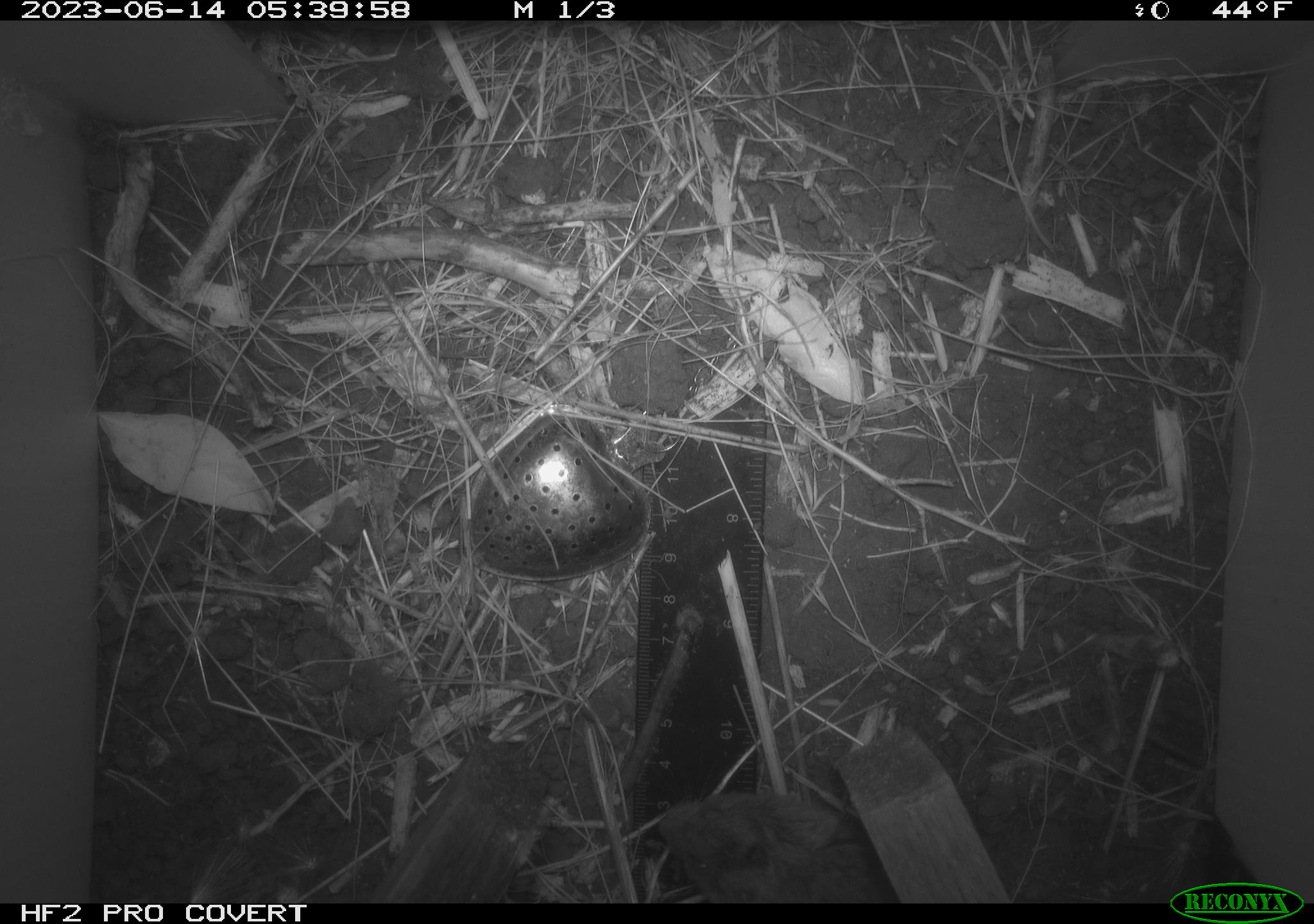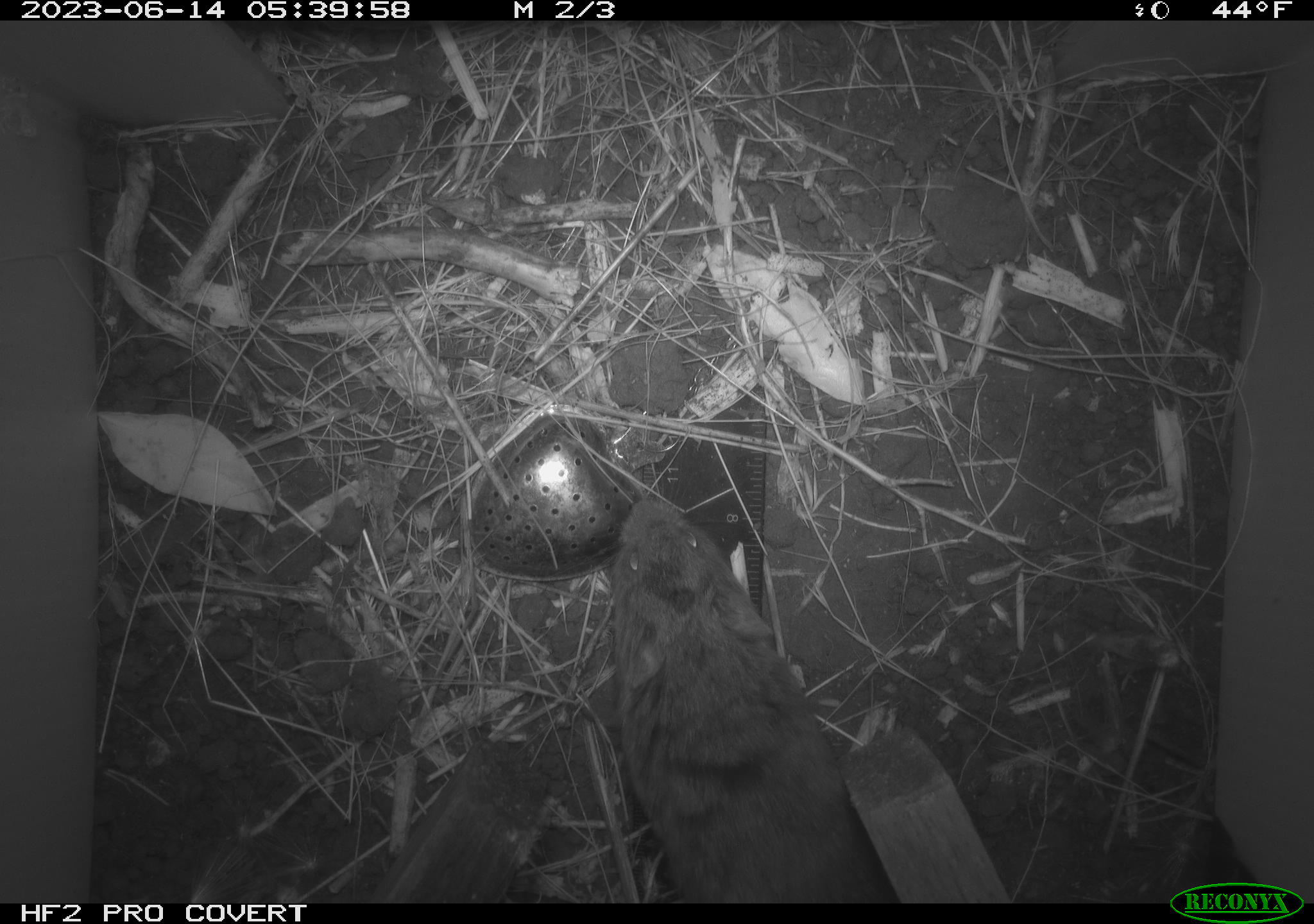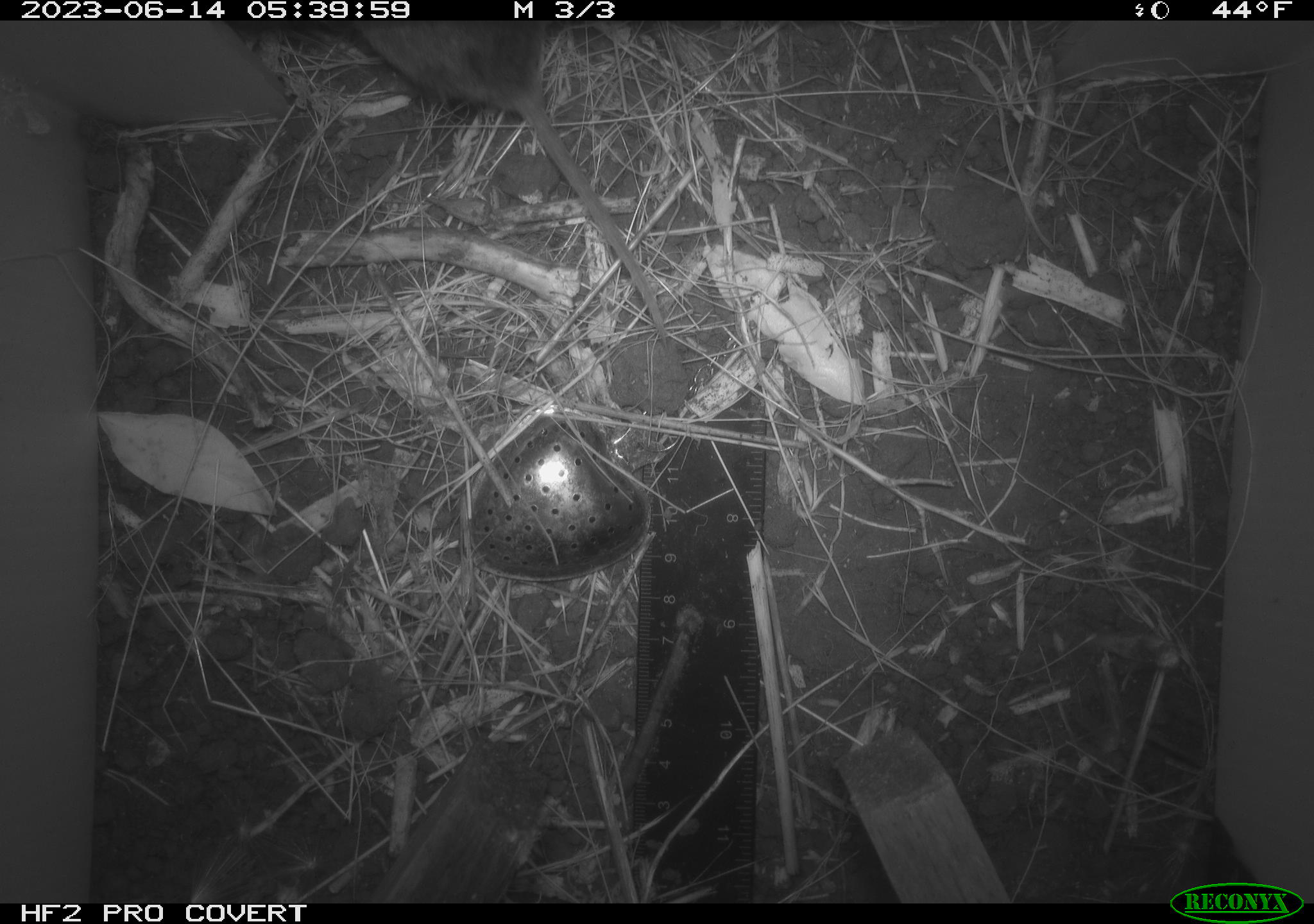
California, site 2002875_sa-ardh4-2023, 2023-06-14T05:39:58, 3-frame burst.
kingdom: Animalia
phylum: Chordata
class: Mammalia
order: Rodentia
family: Cricetidae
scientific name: Arvicolinae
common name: voles, lemmings, and muskrats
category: arvicolinae subfamily